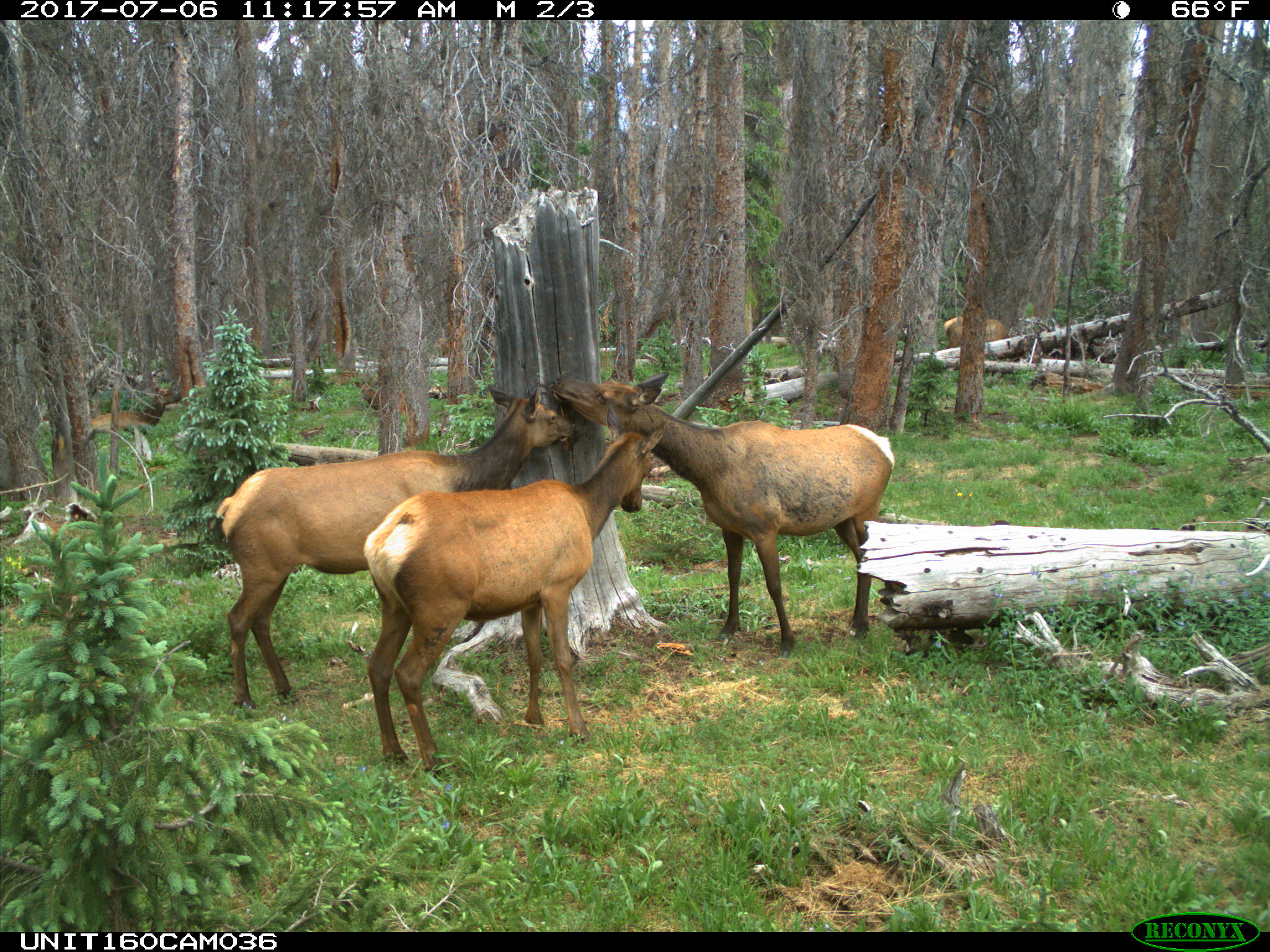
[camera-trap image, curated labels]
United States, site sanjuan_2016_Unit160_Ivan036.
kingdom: Animalia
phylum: Chordata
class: Mammalia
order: Artiodactyla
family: Cervidae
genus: Cervus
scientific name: Cervus elaphus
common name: red deer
Cervus elaphus (red deer).